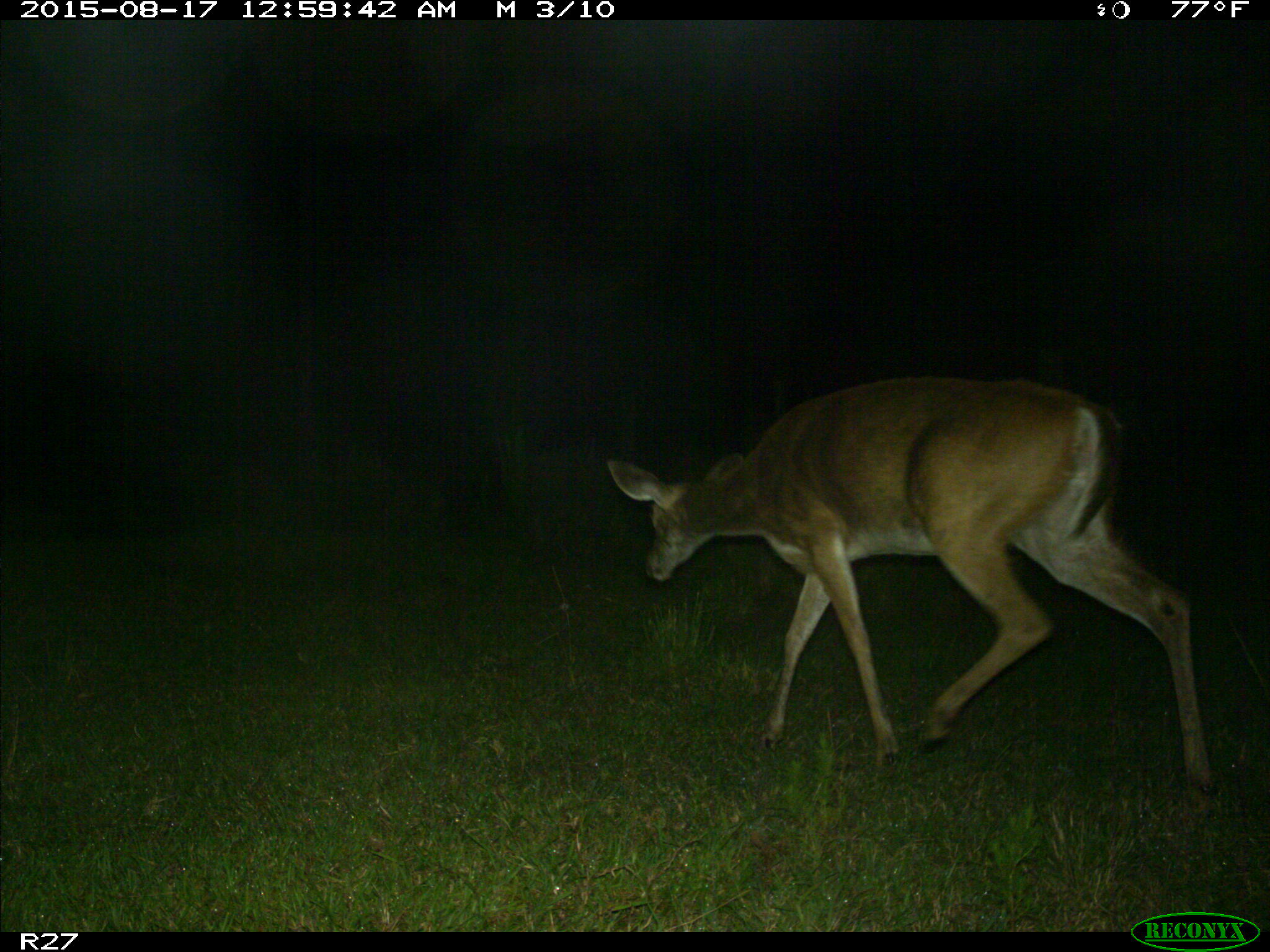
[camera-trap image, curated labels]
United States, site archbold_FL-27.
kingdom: Animalia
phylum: Chordata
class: Mammalia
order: Artiodactyla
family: Cervidae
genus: Odocoileus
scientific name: Odocoileus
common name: deer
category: unidentified deer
Unidentified deer (deer) (Odocoileus).